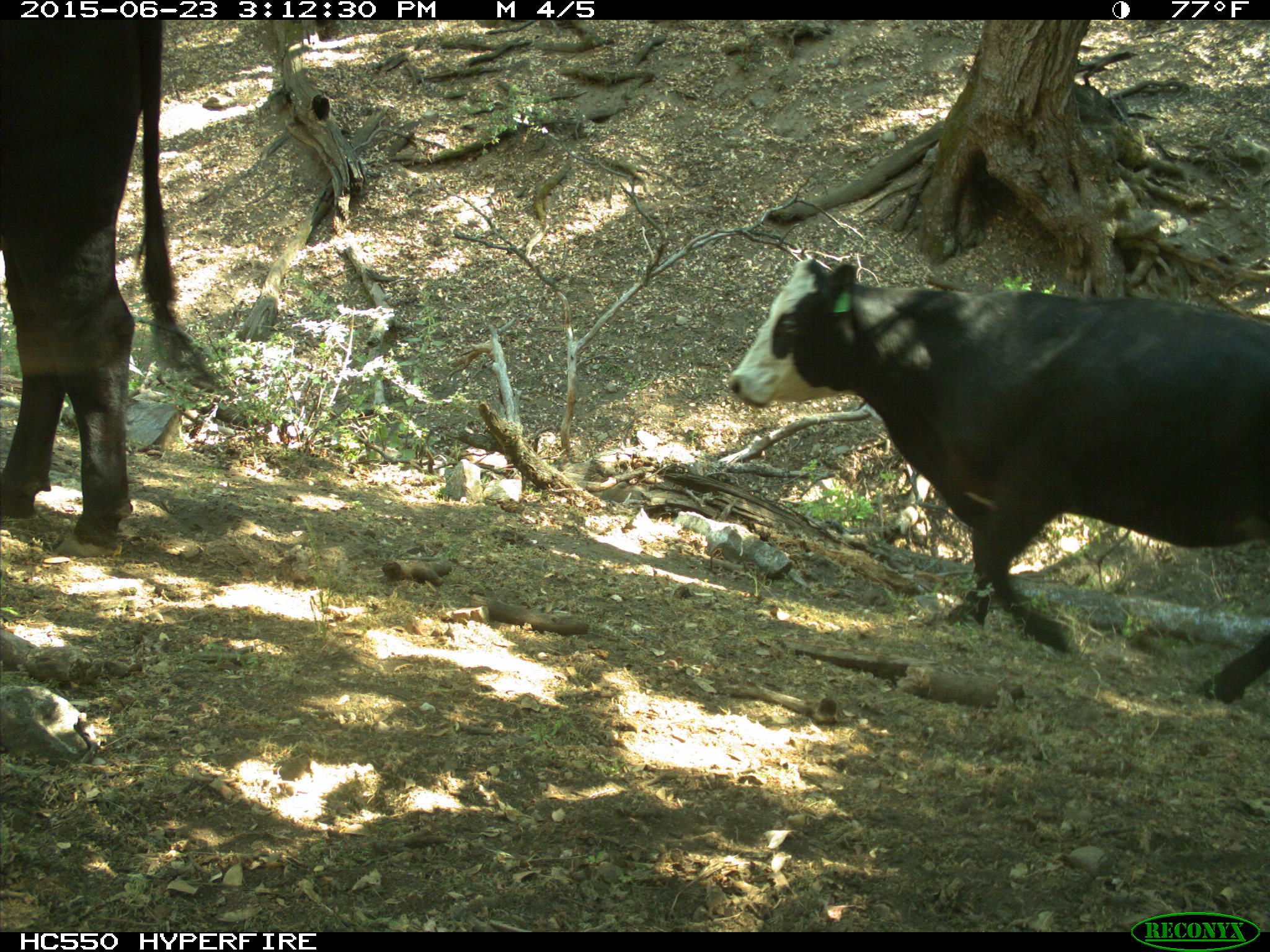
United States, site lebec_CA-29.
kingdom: Animalia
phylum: Chordata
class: Mammalia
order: Artiodactyla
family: Bovidae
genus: Bos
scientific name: Bos taurus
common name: domestic cow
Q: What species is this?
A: Bos taurus (domestic cow).